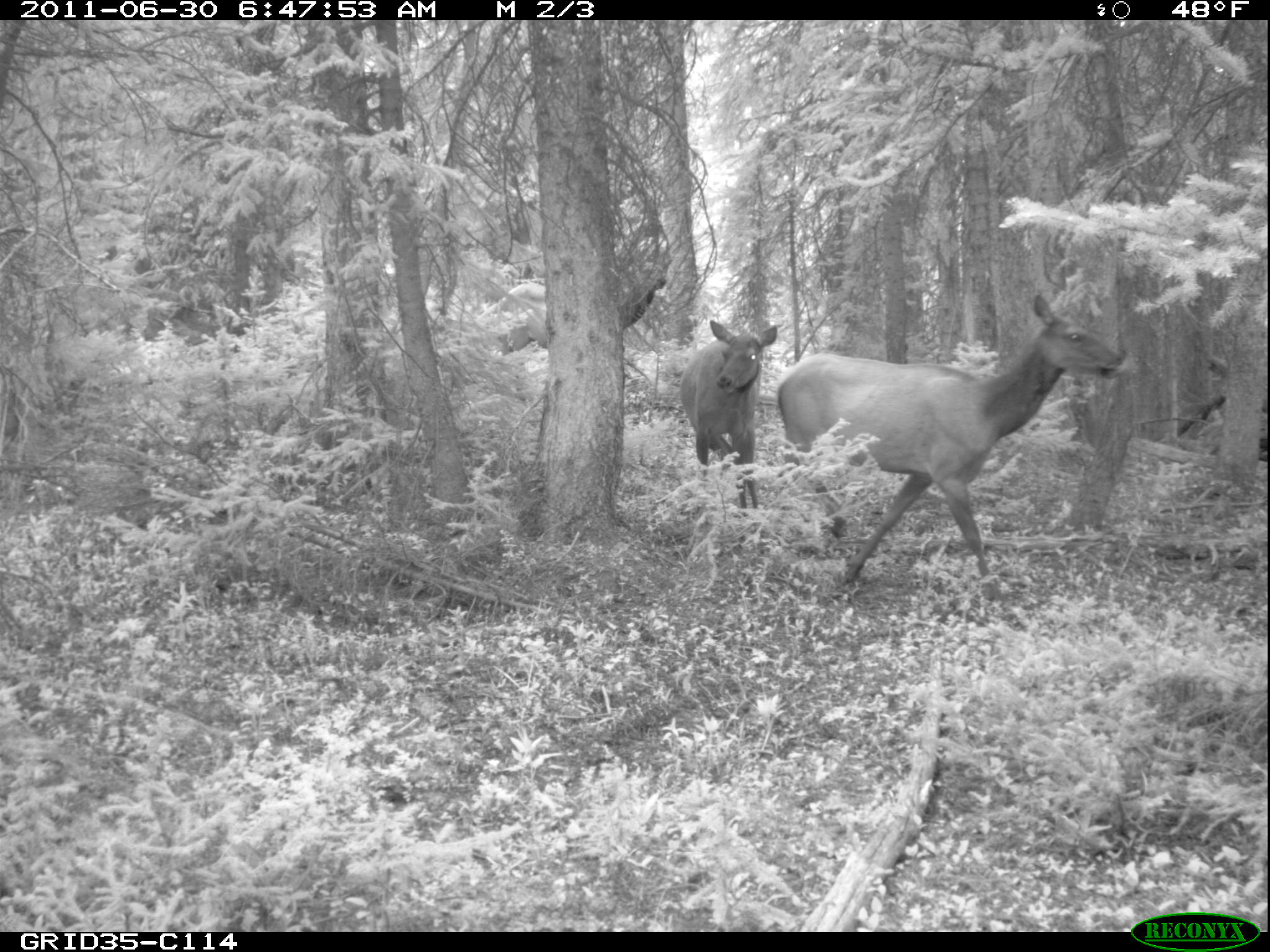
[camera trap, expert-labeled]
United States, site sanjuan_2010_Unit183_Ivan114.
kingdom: Animalia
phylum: Chordata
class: Mammalia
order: Artiodactyla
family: Cervidae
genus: Cervus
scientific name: Cervus elaphus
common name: red deer